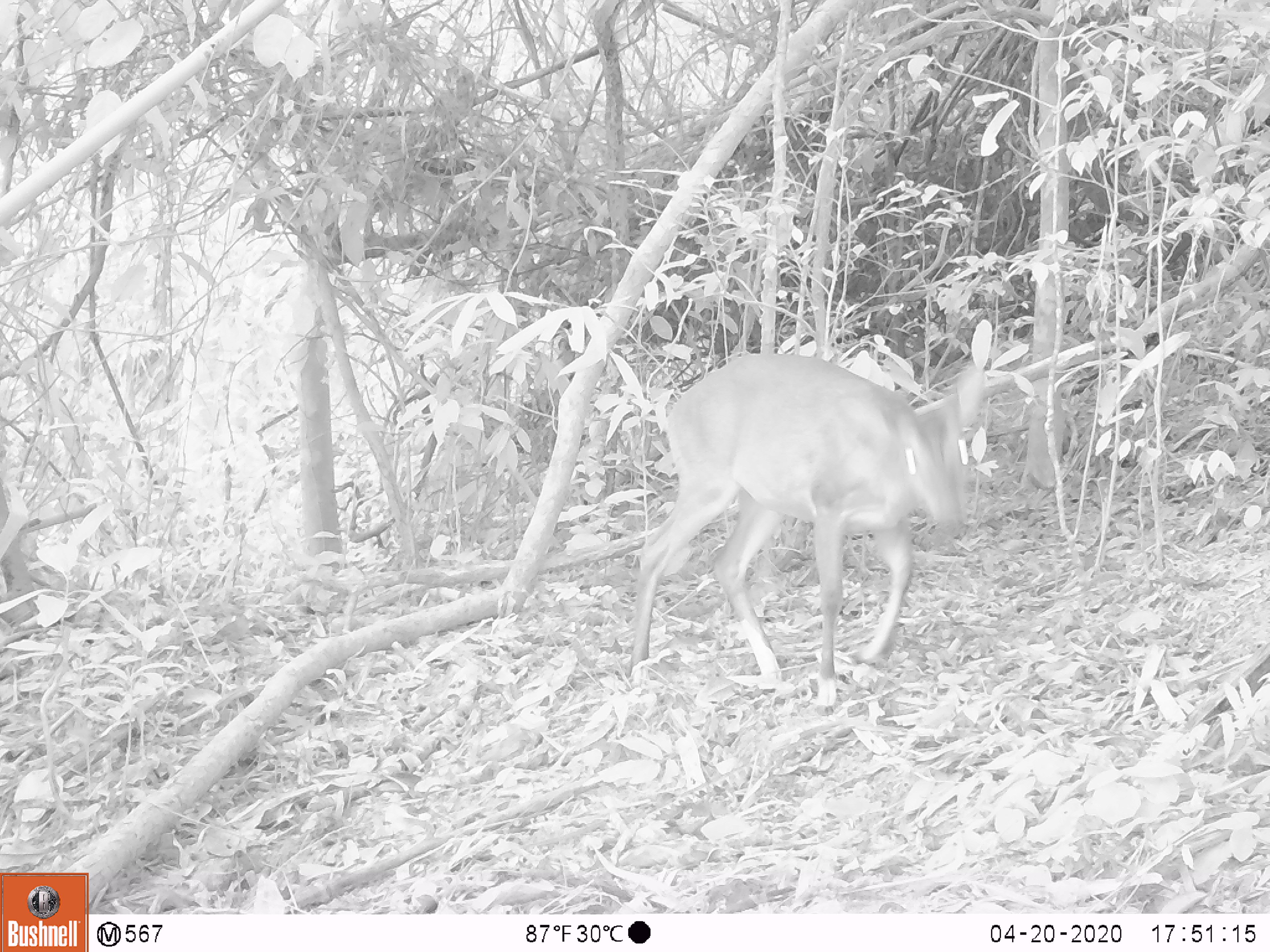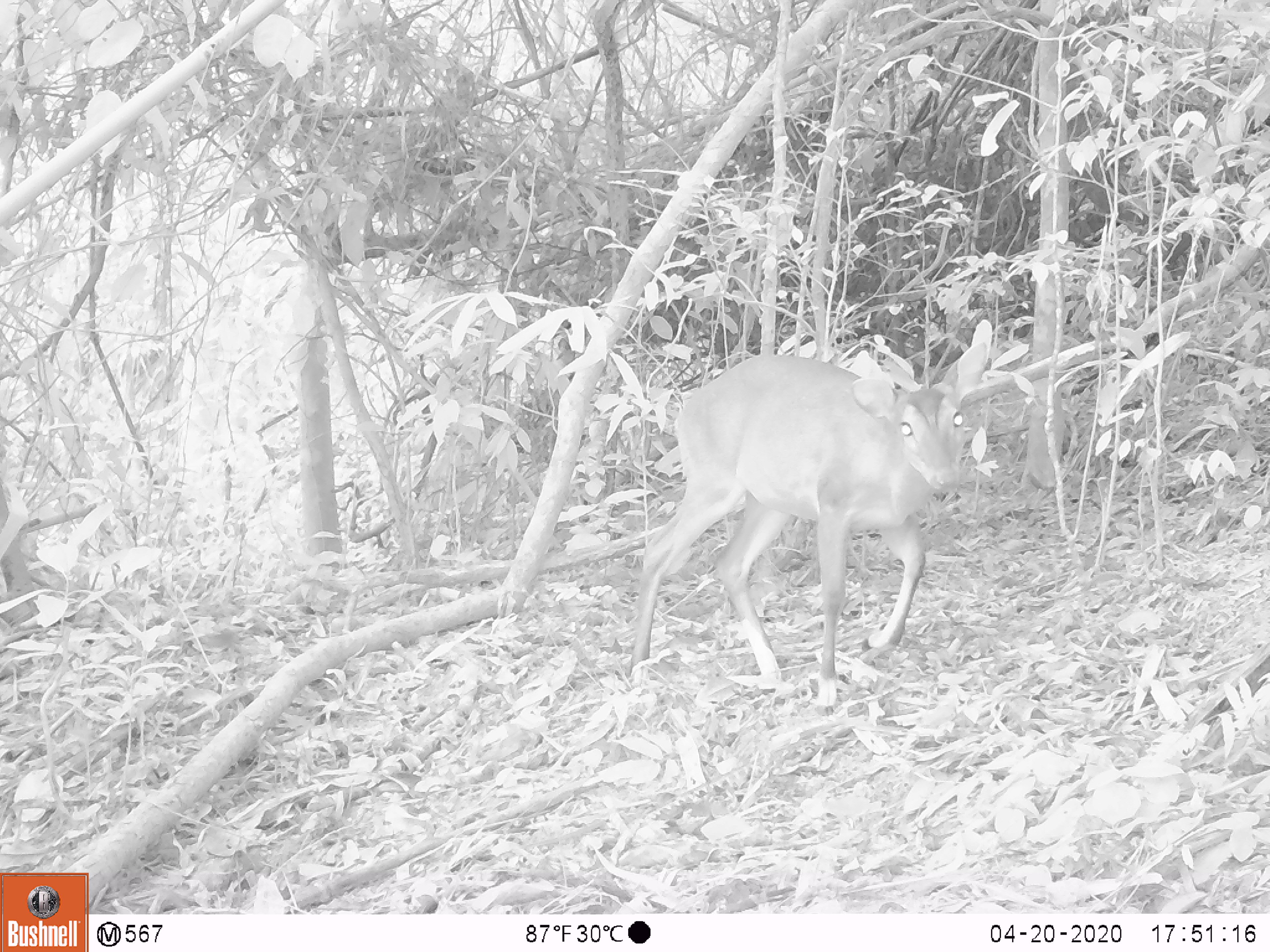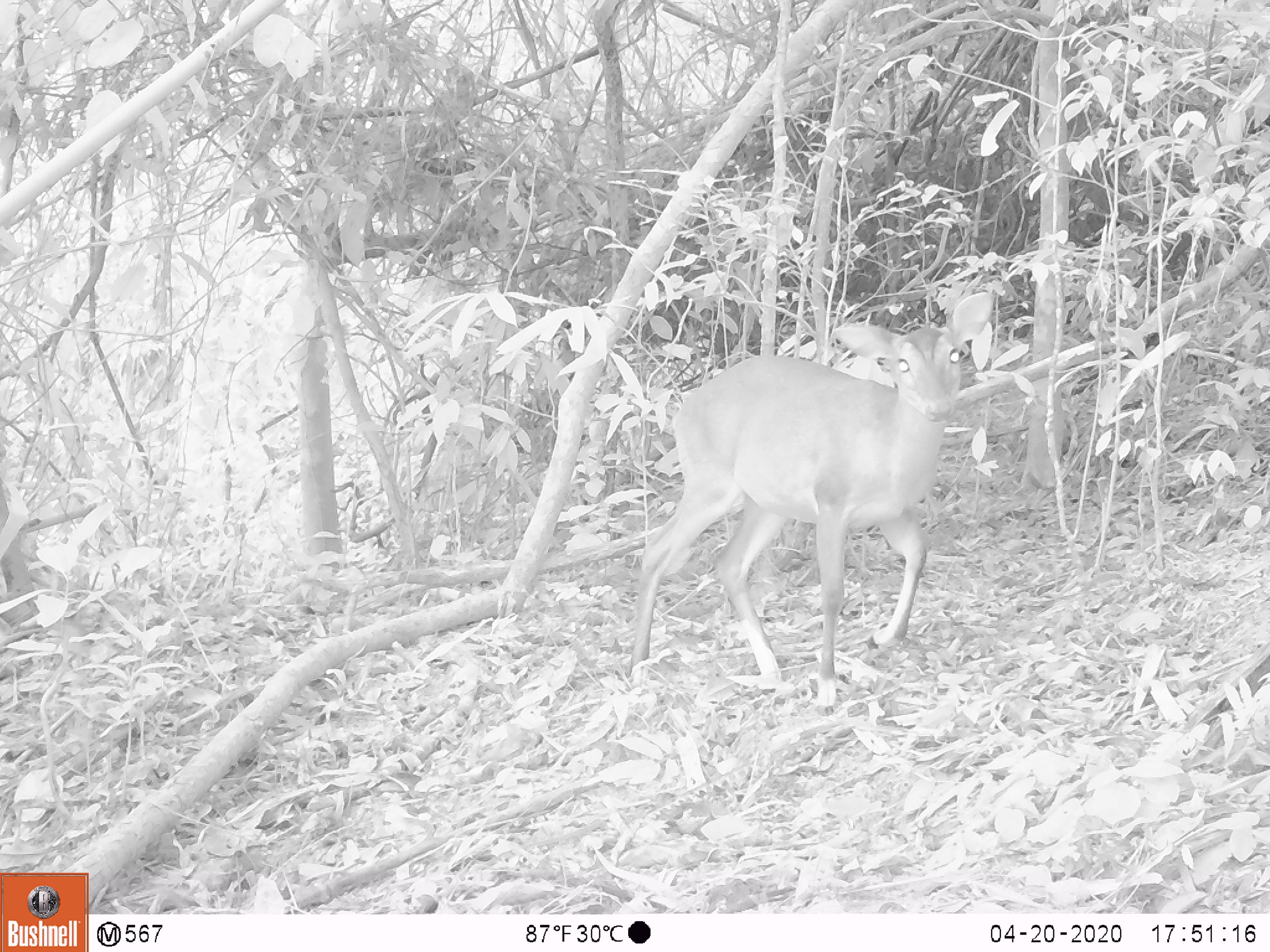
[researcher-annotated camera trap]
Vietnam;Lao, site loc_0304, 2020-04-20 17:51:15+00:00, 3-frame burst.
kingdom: Animalia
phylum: Chordata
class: Mammalia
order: Artiodactyla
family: Cervidae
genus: Muntiacus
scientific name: Muntiacus vuquangensis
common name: large-antlered muntjac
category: large antlered muntjac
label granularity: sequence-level